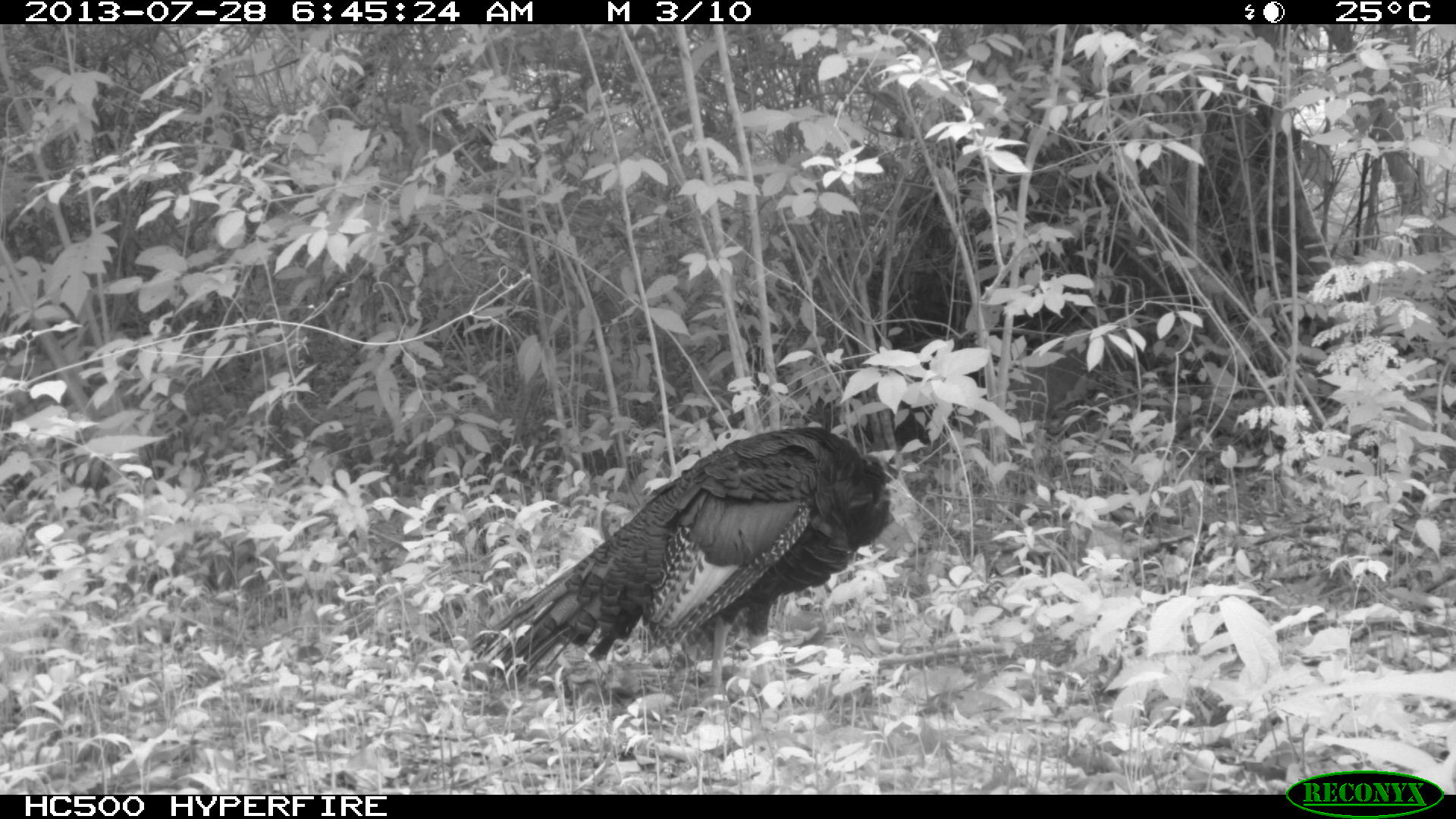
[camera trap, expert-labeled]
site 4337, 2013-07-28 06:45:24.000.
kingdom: Animalia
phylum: Chordata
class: Aves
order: Galliformes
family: Phasianidae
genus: Meleagris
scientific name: Meleagris ocellata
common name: ocellated turkey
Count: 1.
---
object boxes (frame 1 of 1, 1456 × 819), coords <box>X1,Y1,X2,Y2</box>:
meleagris ocellata: <box>456,421,890,708</box>